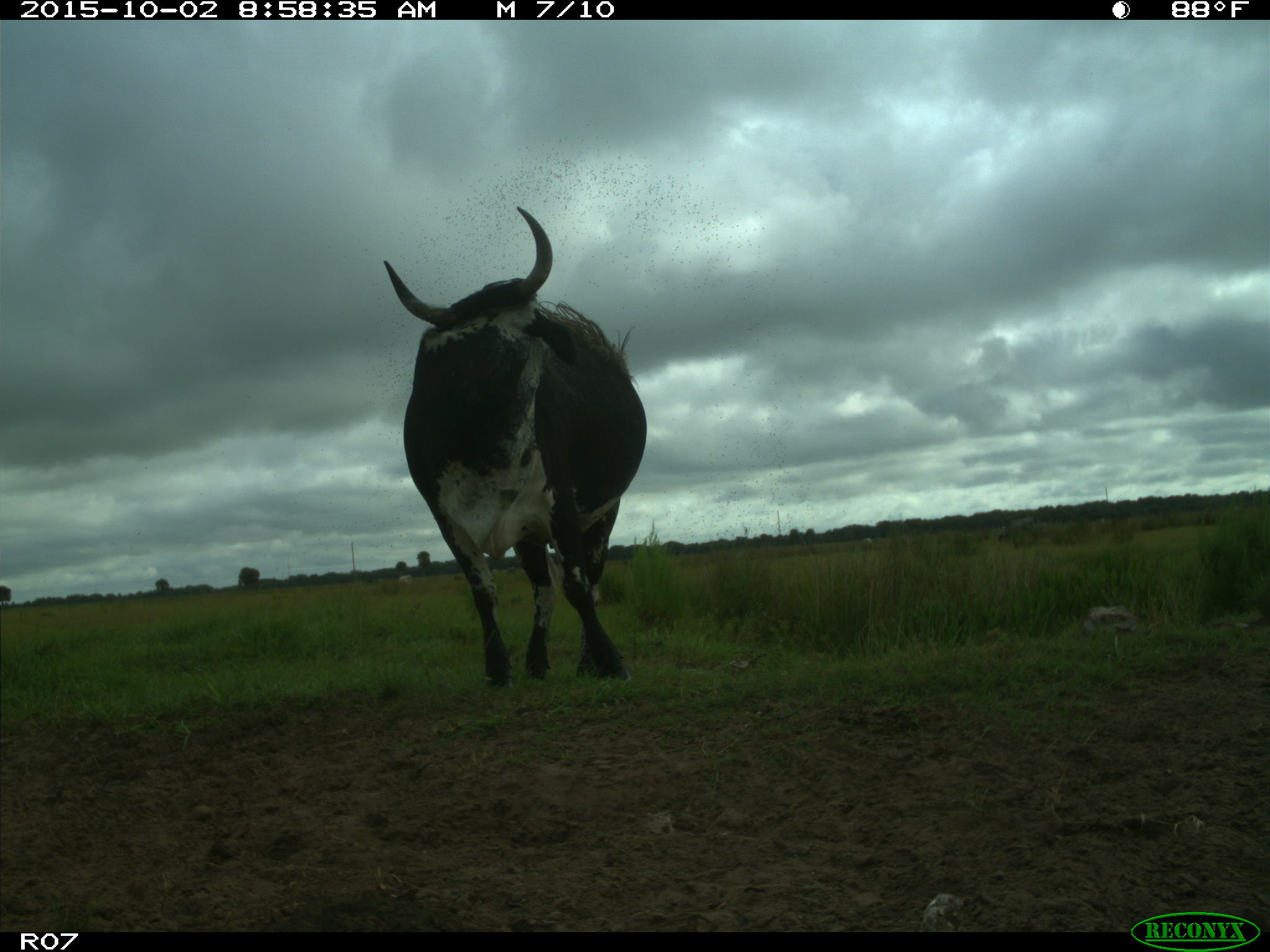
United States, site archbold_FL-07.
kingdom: Animalia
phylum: Chordata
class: Mammalia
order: Artiodactyla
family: Bovidae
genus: Bos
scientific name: Bos taurus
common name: domestic cow